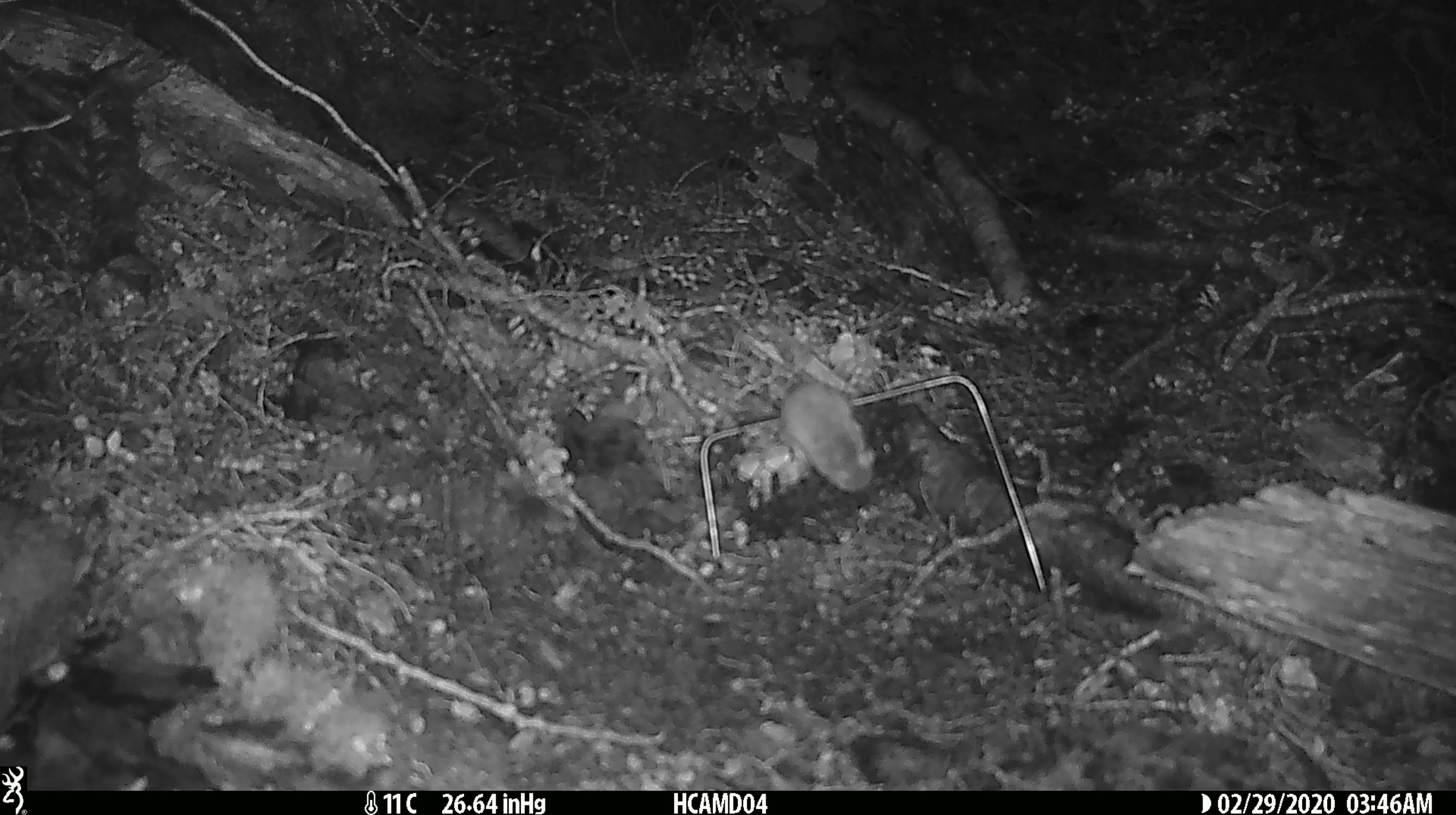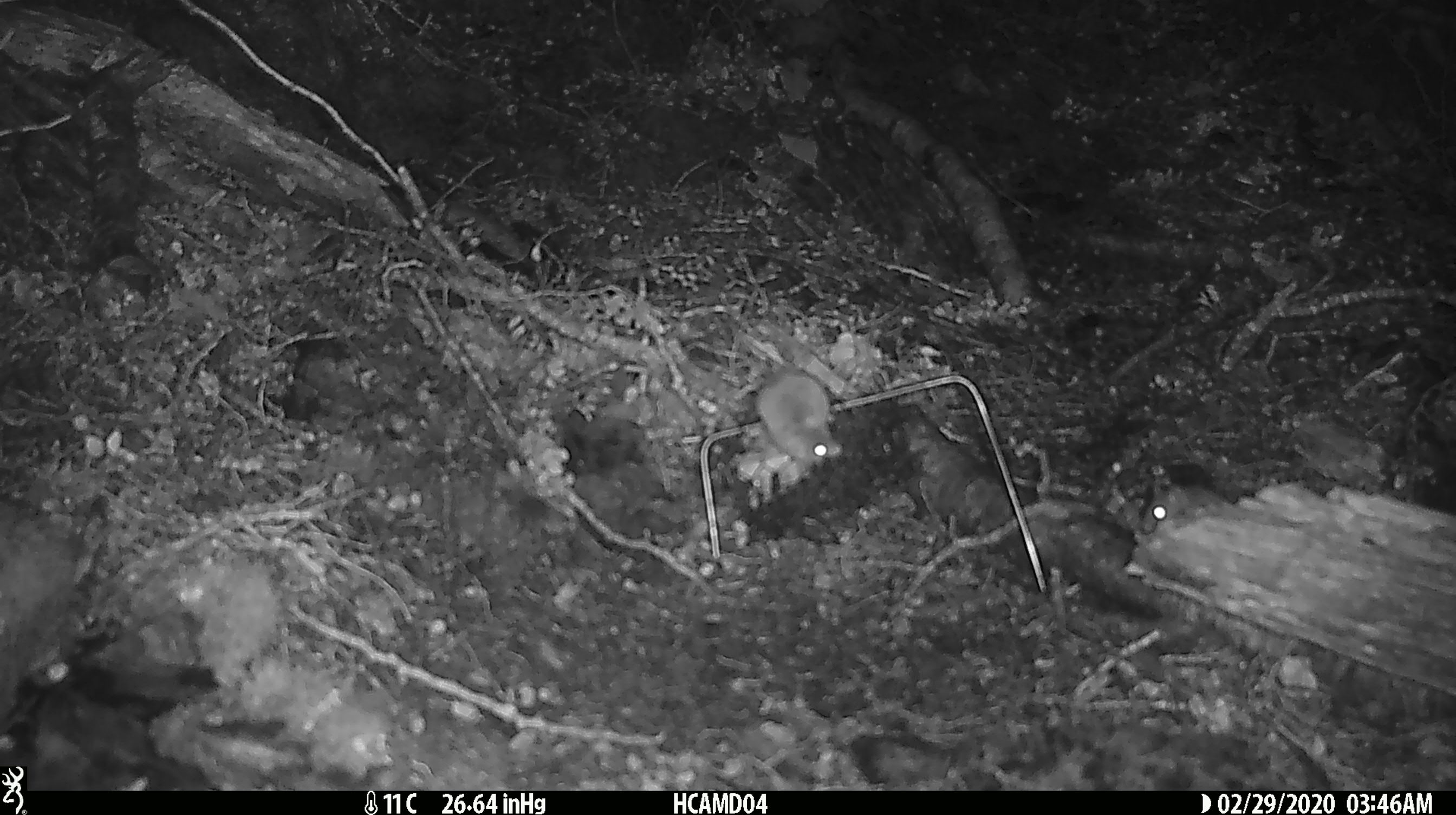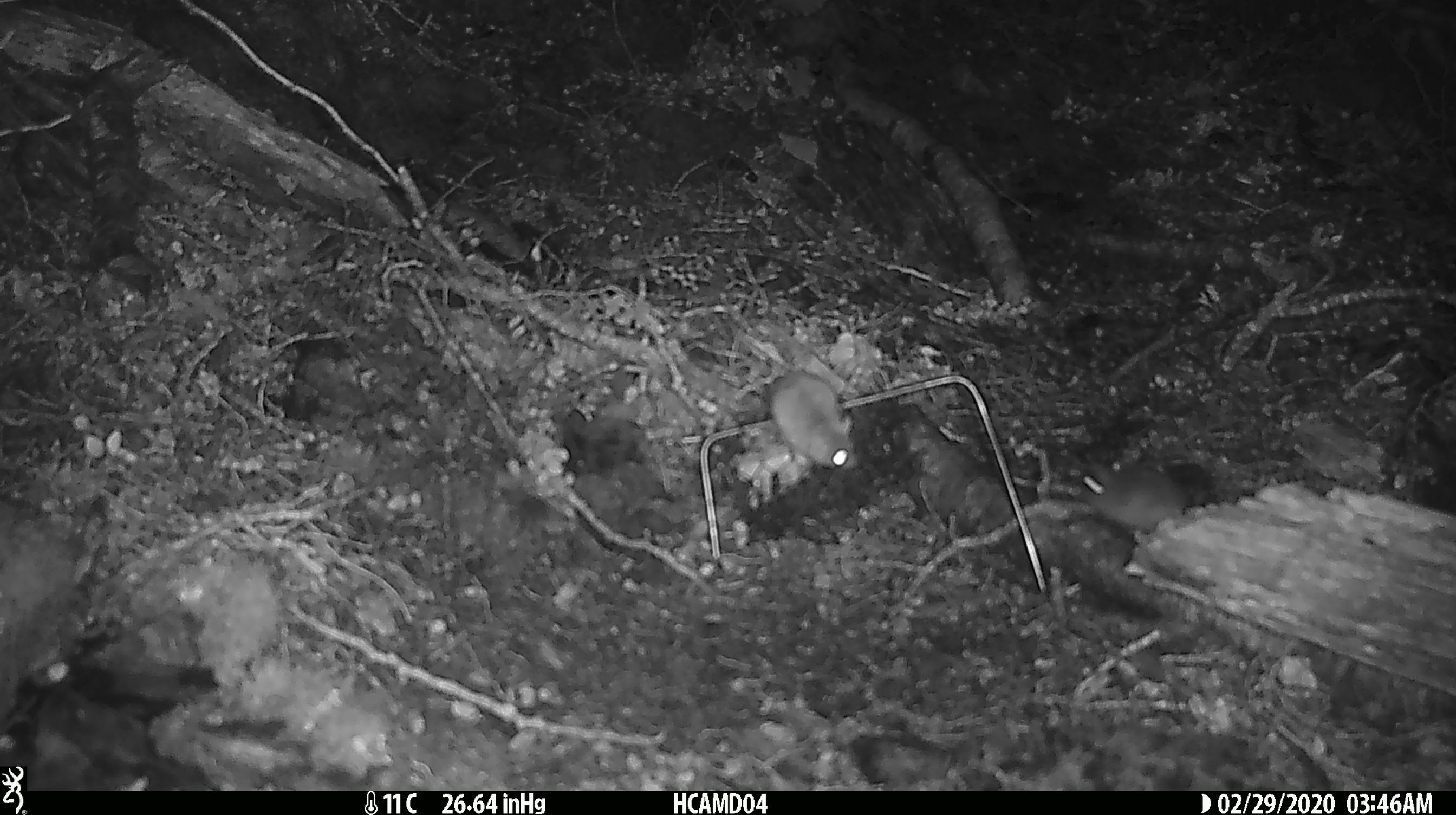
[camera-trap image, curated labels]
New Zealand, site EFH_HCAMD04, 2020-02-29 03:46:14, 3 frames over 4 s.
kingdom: Animalia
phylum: Chordata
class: Mammalia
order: Rodentia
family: Muridae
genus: Mus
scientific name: Mus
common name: mouse